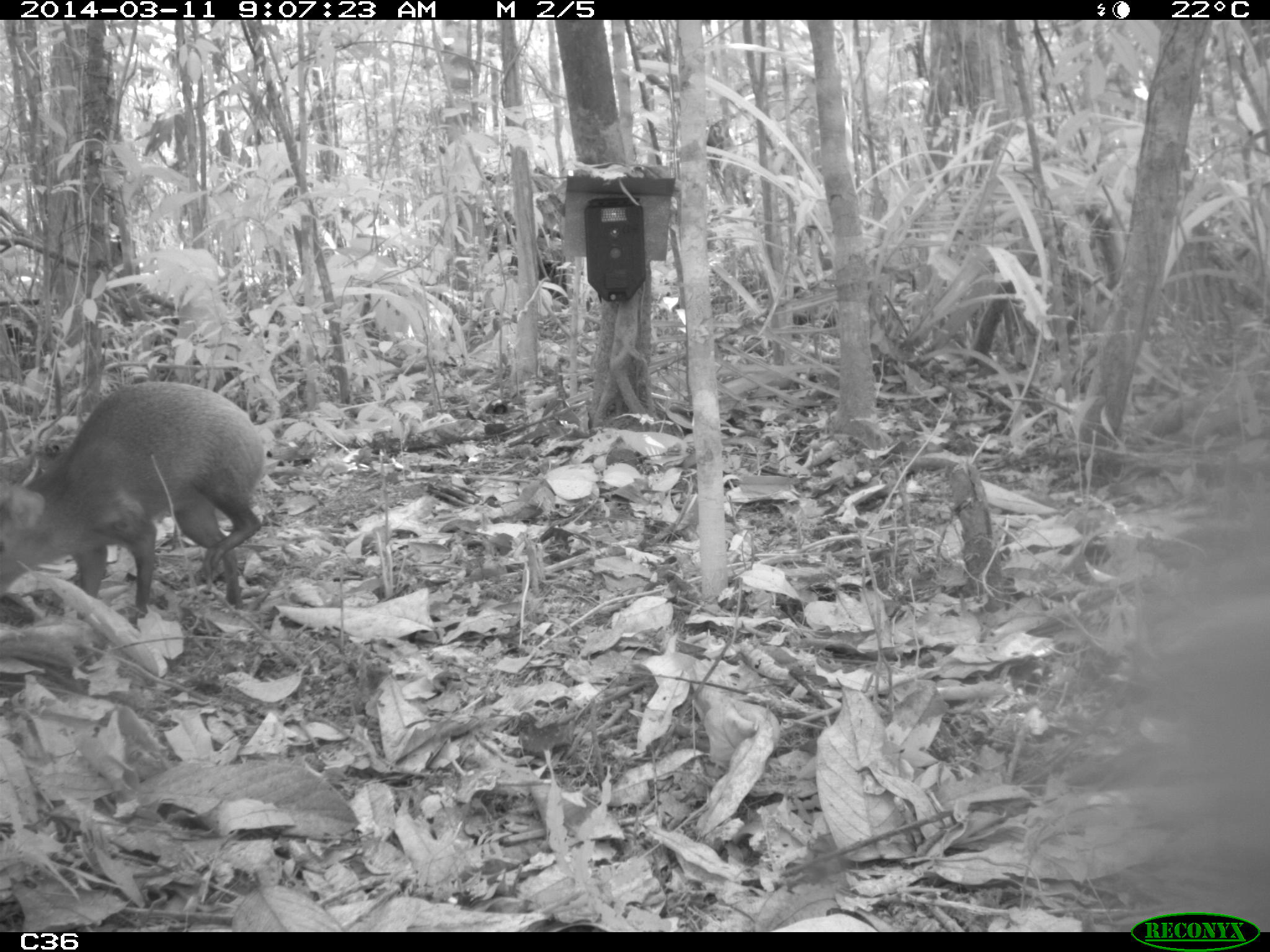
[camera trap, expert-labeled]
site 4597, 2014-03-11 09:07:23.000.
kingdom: Animalia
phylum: Chordata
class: Mammalia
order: Rodentia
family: Dasyproctidae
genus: Dasyprocta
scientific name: Dasyprocta leporina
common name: red-rumped agouti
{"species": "Dasyprocta leporina (red-rumped agouti)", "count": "1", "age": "adult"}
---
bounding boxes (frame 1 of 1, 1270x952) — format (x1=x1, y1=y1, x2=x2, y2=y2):
dasyprocta leporina: (x1=0, y1=380, x2=265, y2=626)